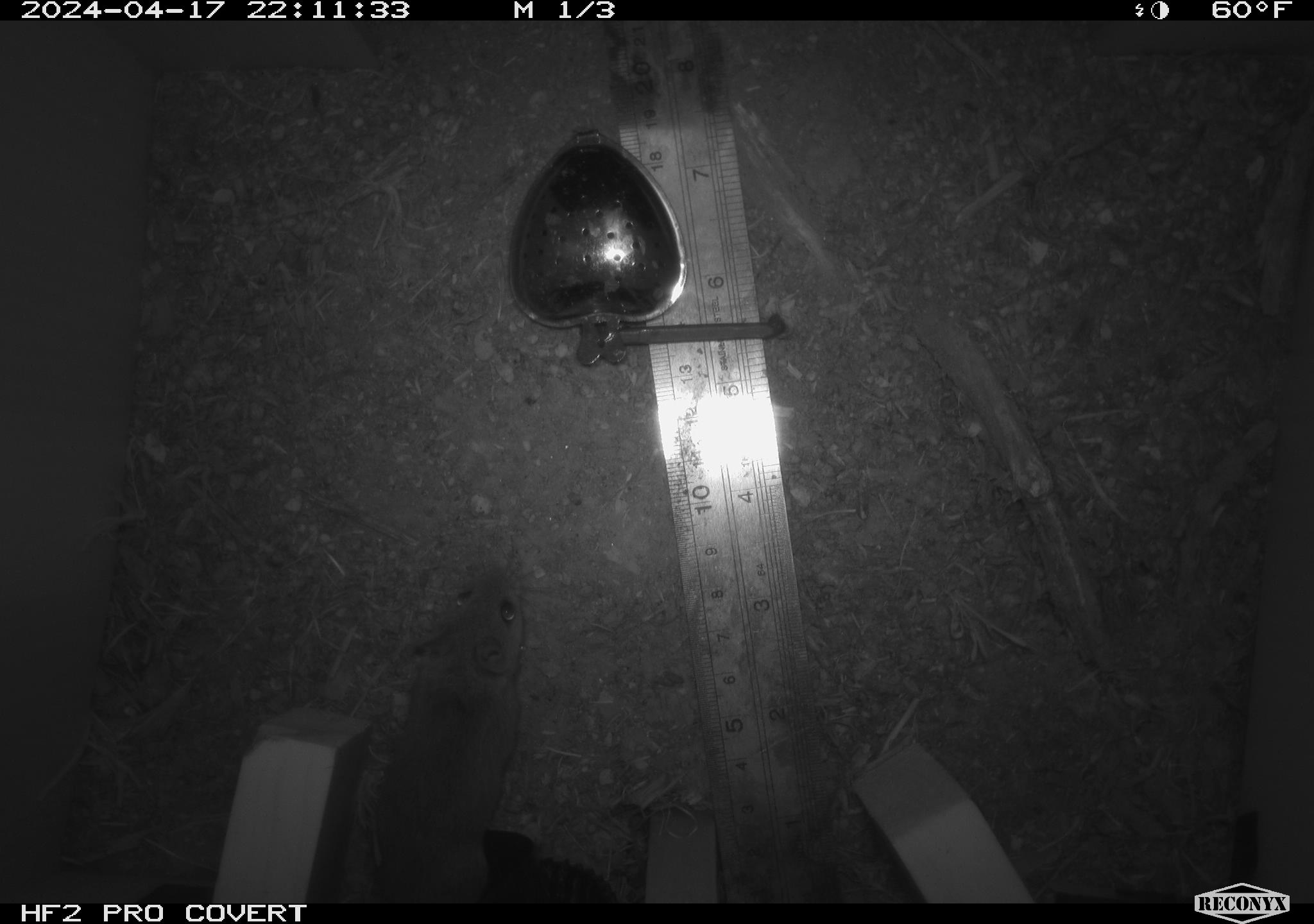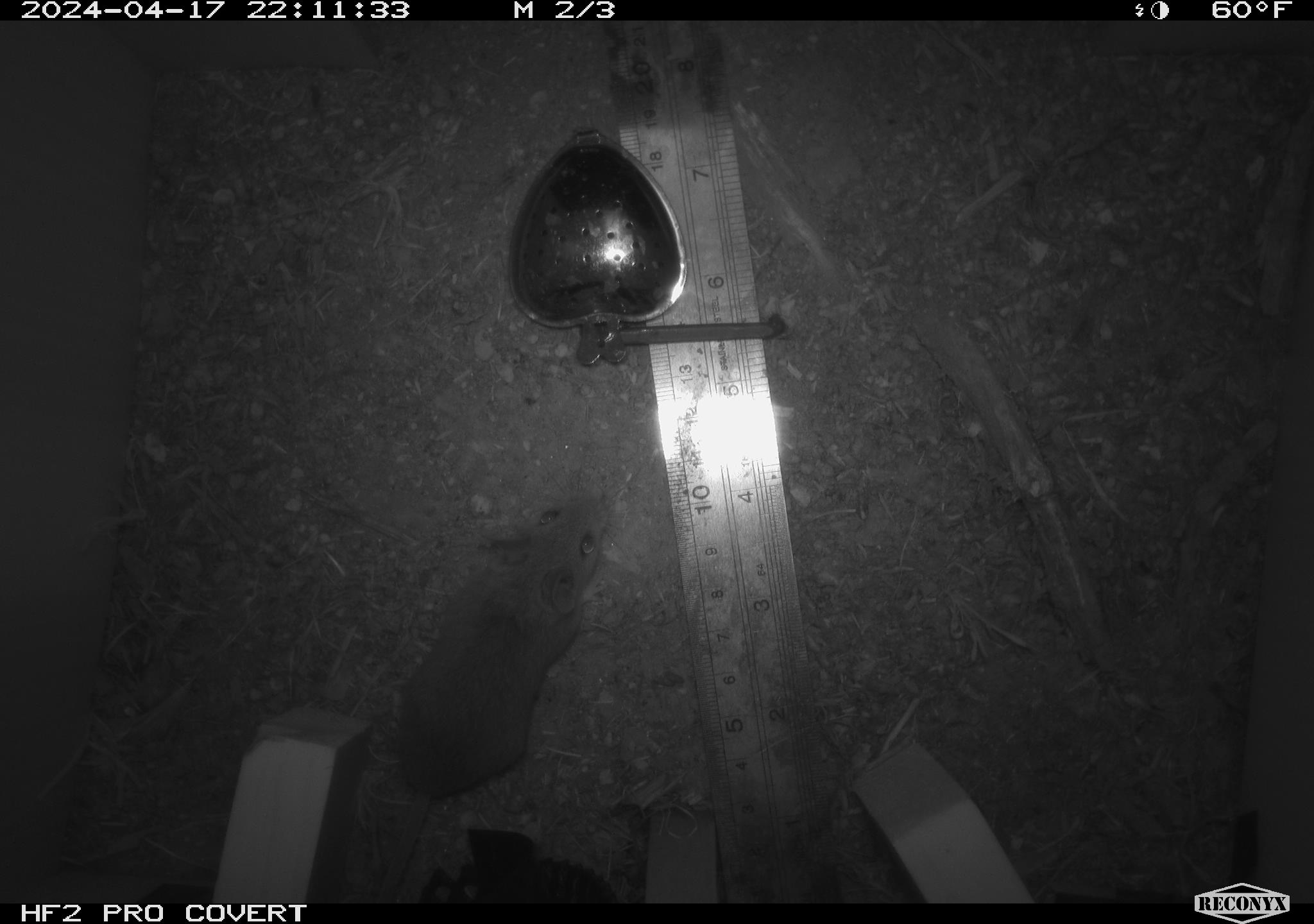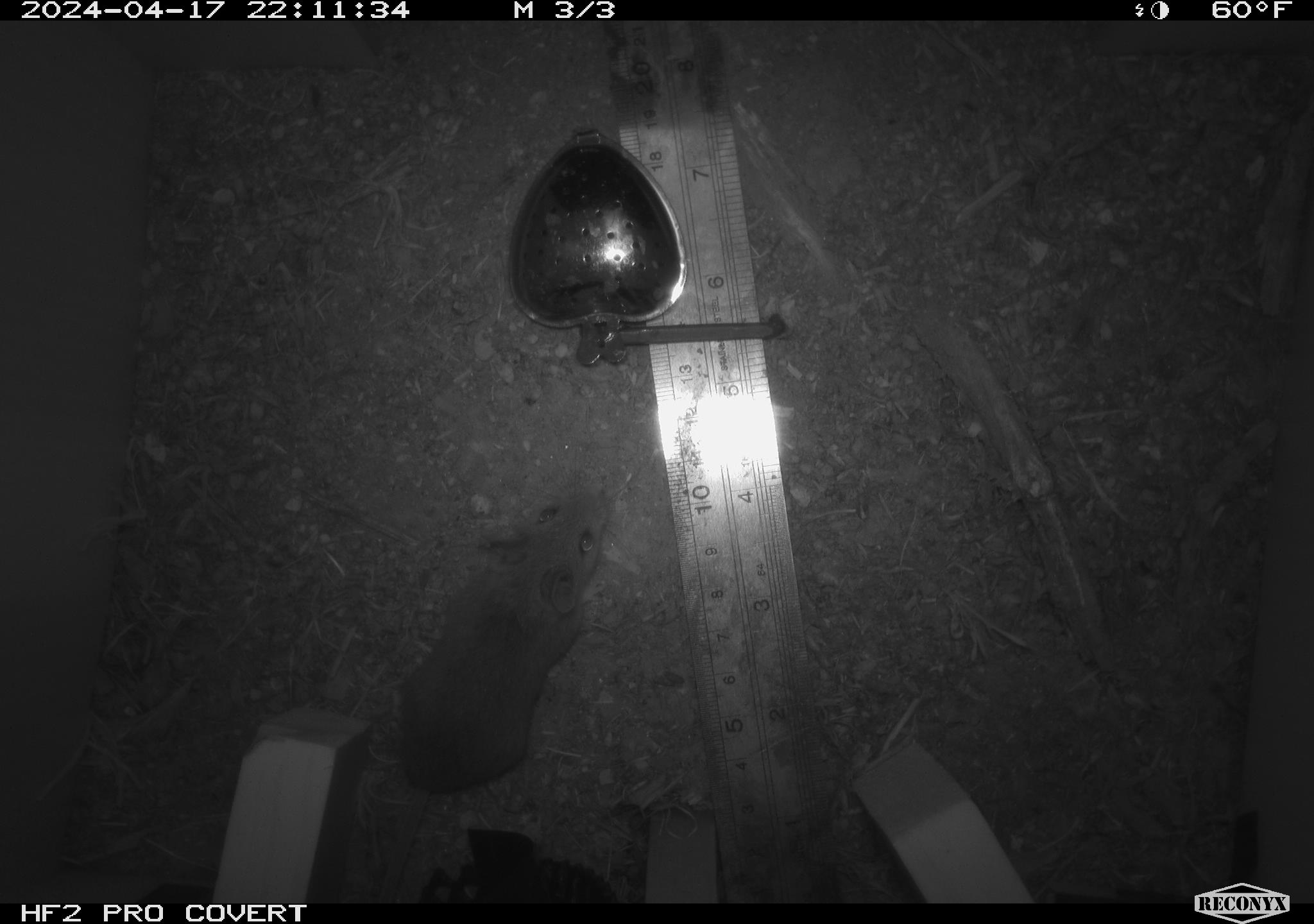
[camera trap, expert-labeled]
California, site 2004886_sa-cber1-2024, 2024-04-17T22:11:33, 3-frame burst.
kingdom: Animalia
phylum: Chordata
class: Mammalia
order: Rodentia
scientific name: Rodentia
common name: mouse species